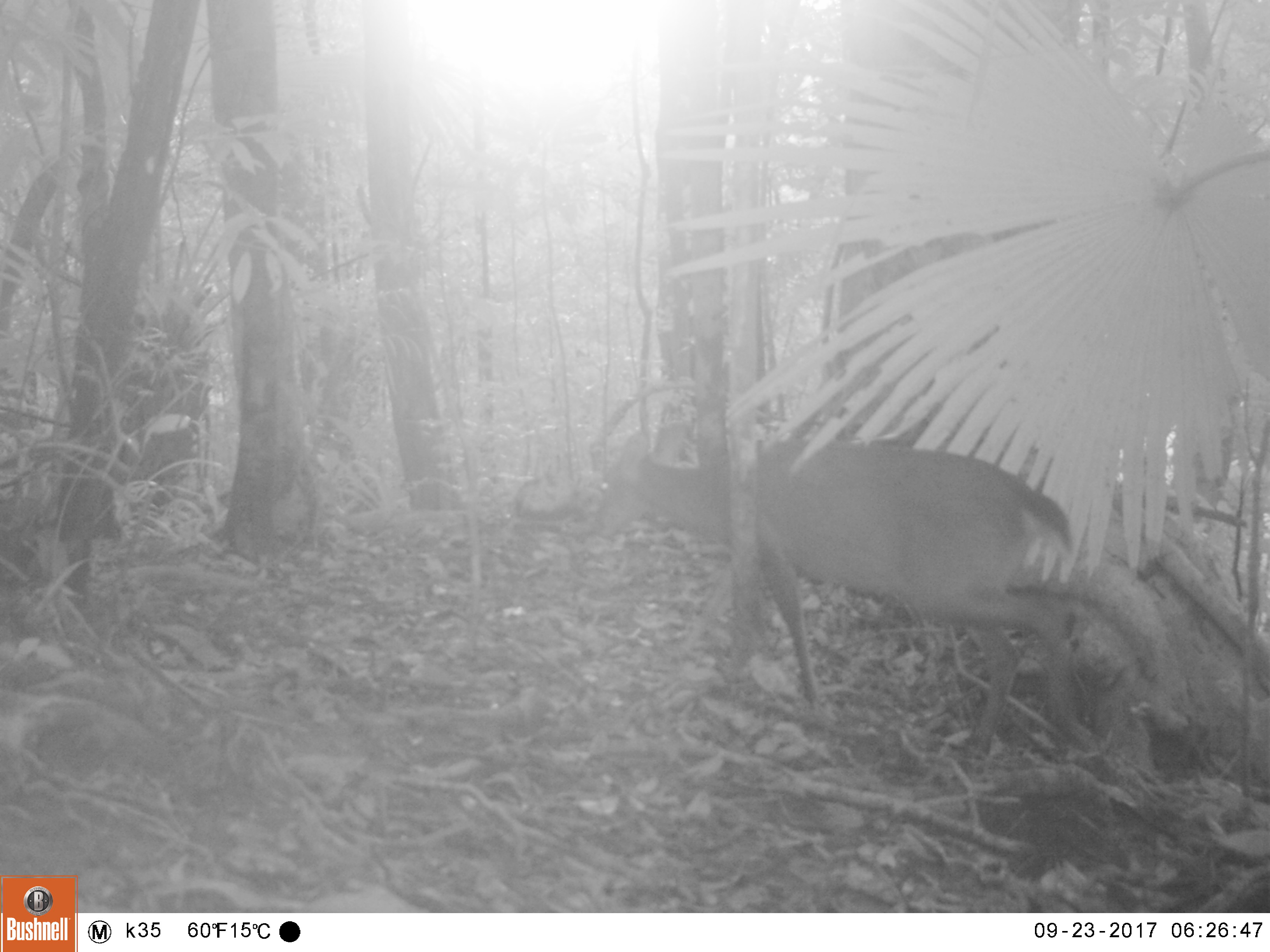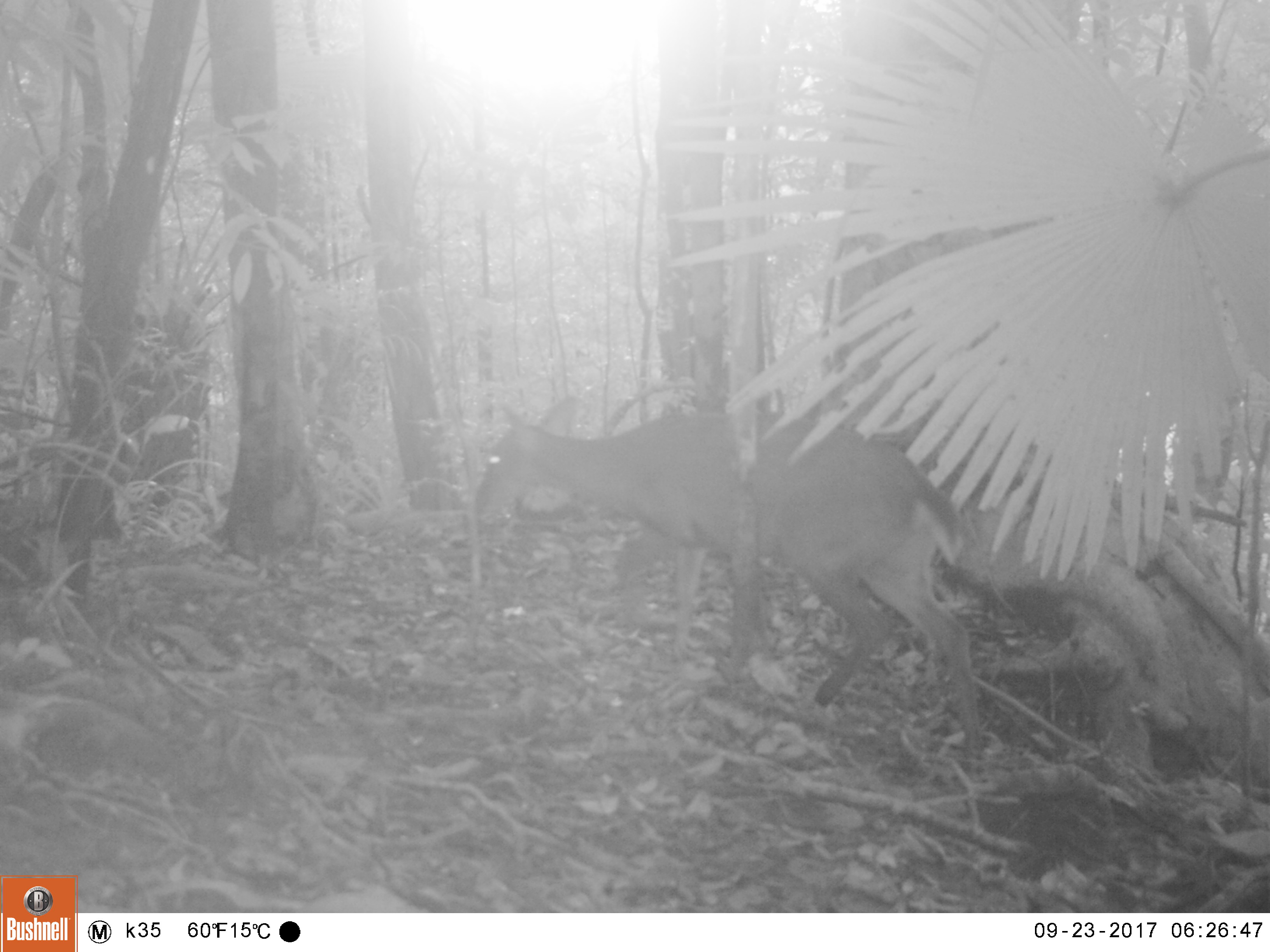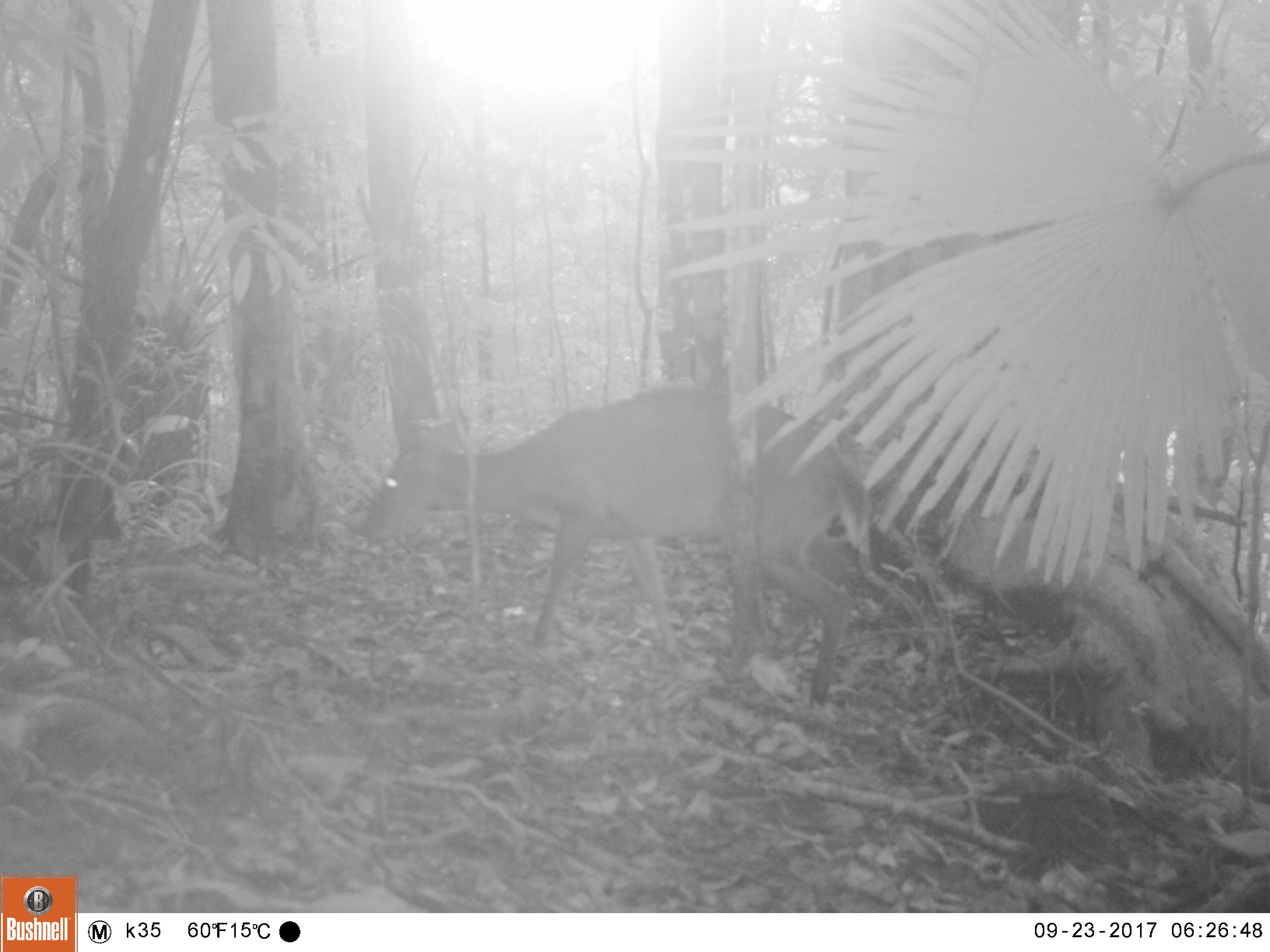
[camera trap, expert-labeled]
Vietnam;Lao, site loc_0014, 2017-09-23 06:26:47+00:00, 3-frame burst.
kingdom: Animalia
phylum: Chordata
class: Mammalia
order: Artiodactyla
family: Cervidae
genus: Muntiacus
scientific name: Muntiacus vuquangensis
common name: large-antlered muntjac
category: large antlered muntjac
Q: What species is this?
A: Large antlered muntjac (large-antlered muntjac) (Muntiacus vuquangensis).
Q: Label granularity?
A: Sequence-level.